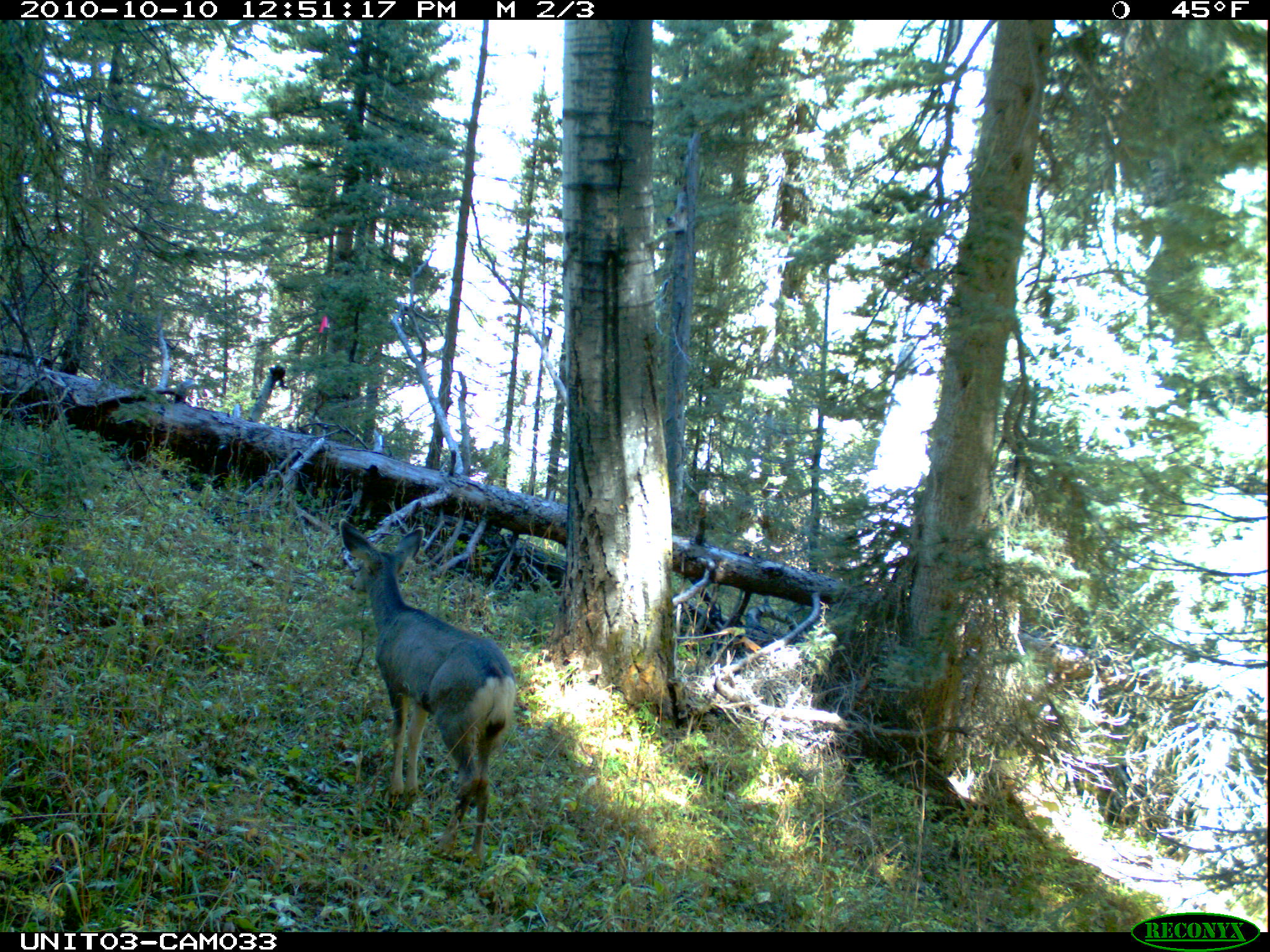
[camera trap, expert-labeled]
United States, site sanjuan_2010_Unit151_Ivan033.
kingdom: Animalia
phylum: Chordata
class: Mammalia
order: Artiodactyla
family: Cervidae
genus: Odocoileus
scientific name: Odocoileus hemionus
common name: mule deer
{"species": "Odocoileus hemionus (mule deer)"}